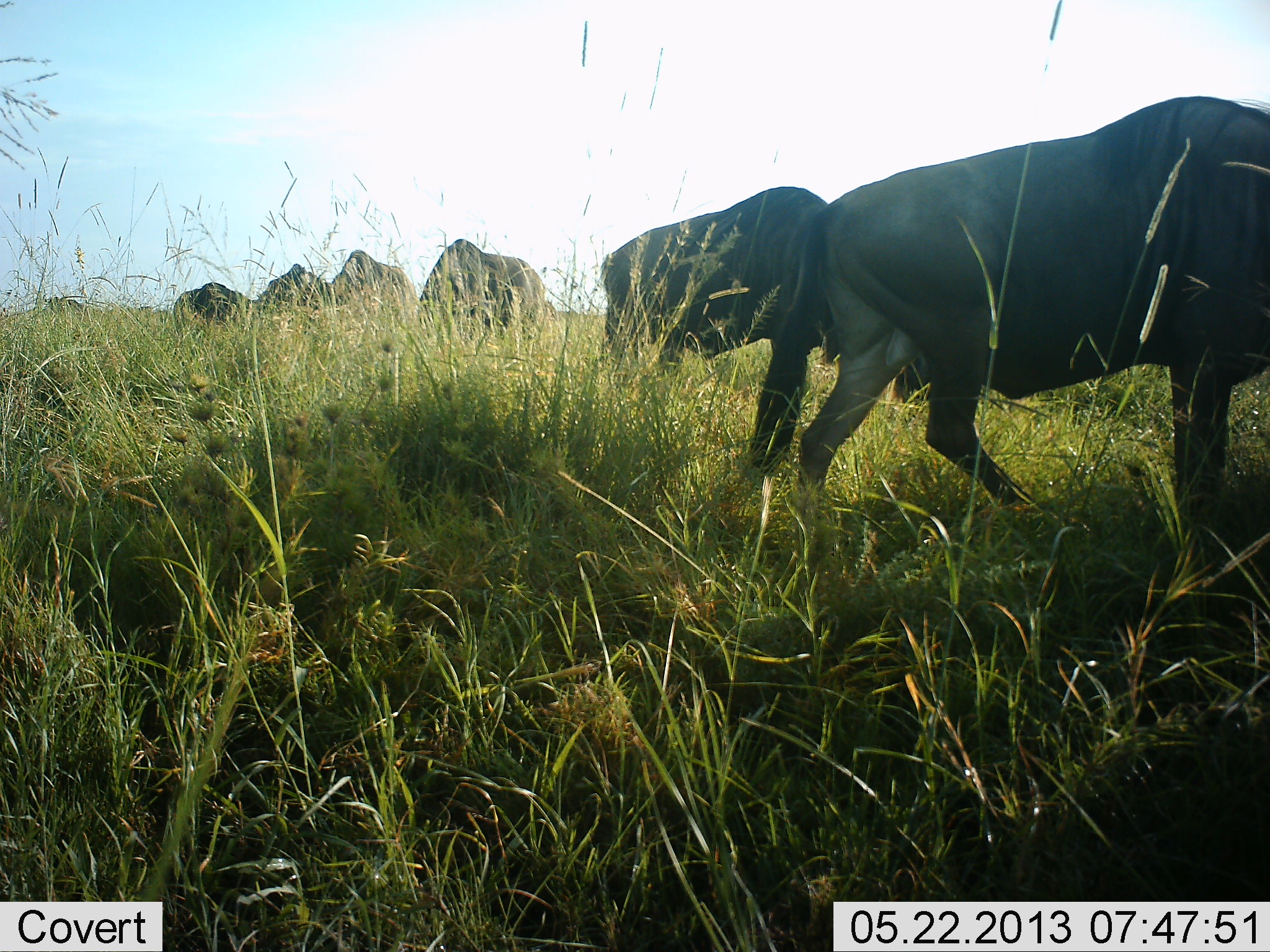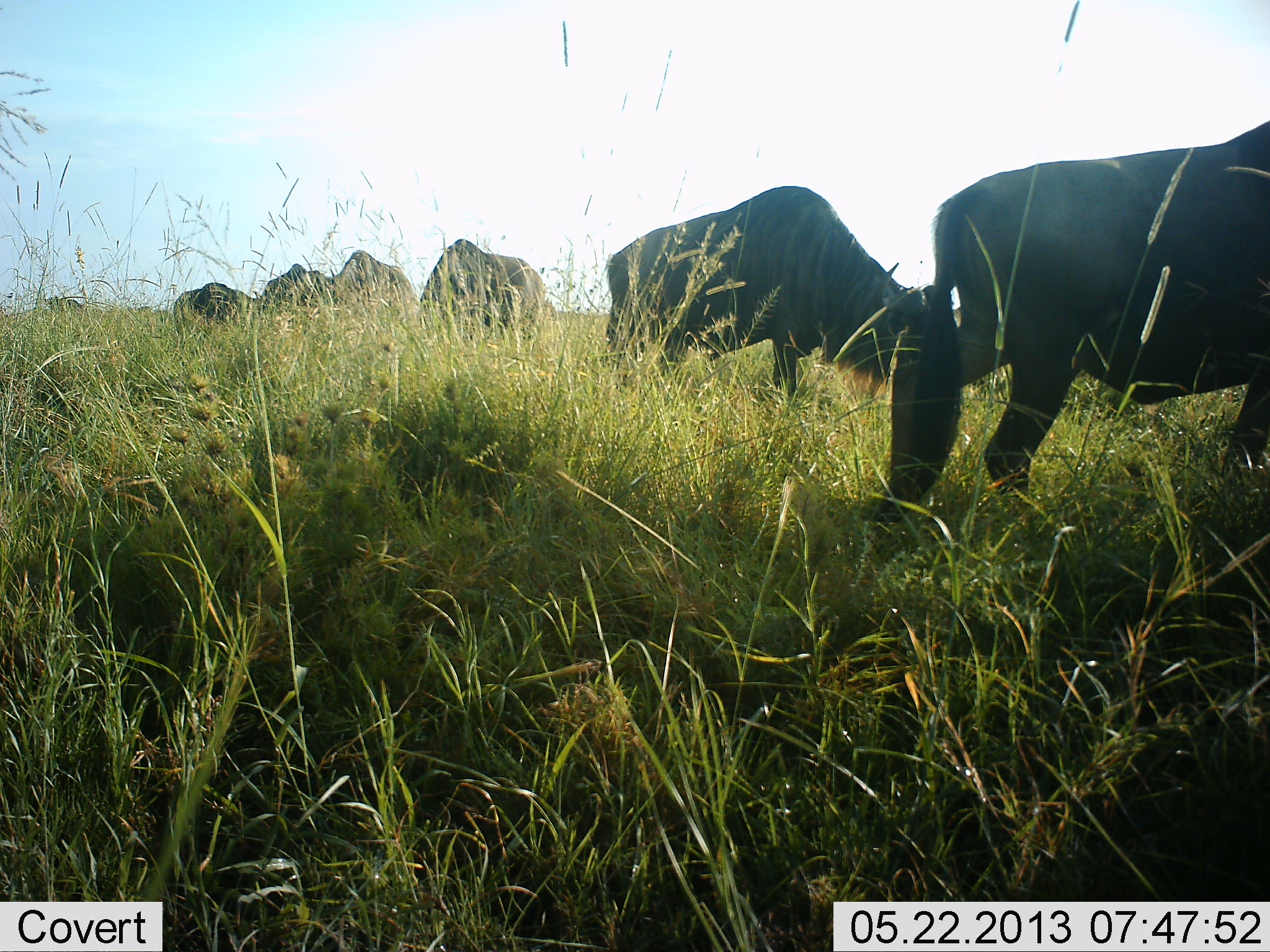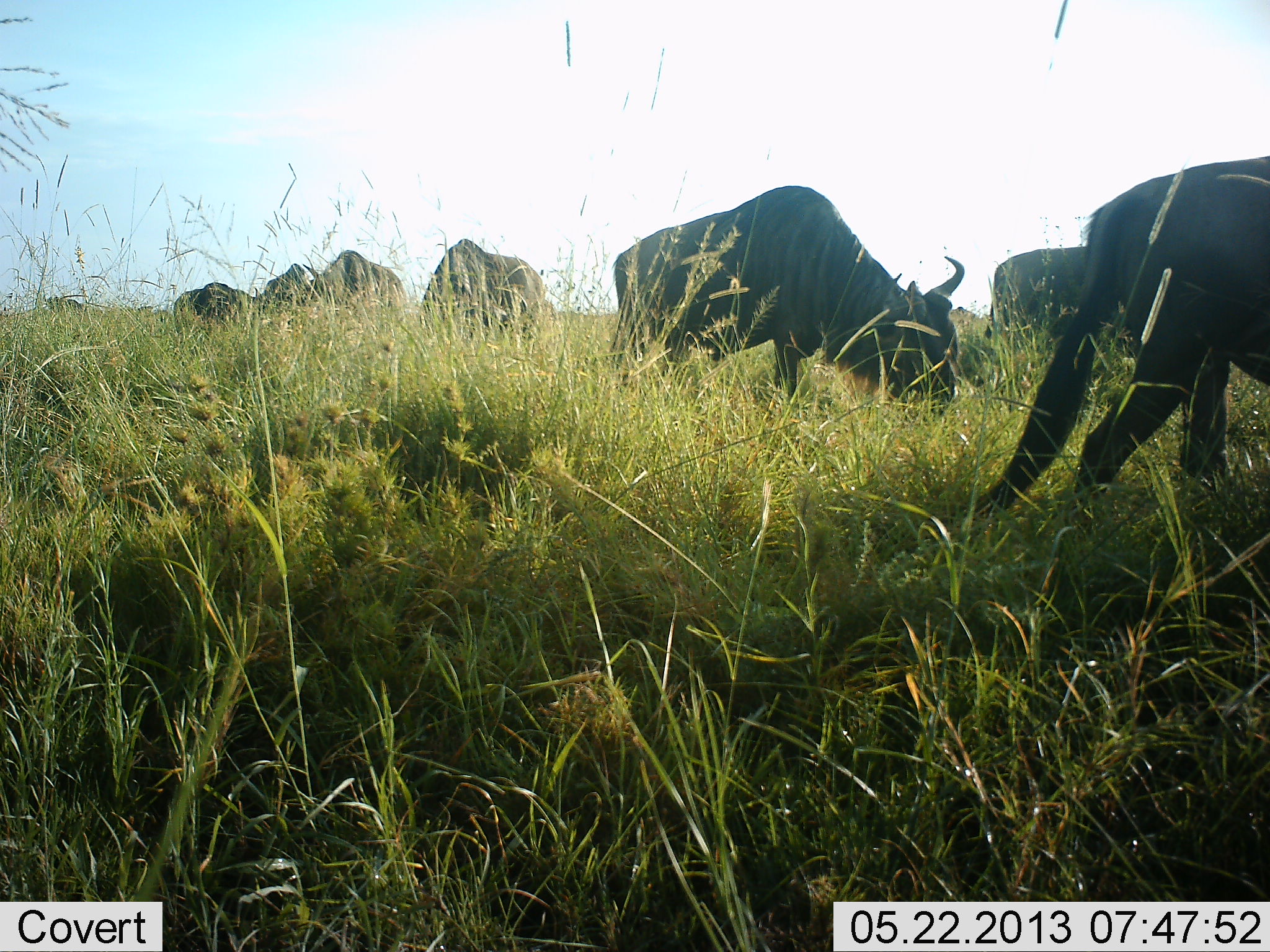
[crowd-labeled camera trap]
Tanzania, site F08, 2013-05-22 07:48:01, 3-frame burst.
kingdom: Animalia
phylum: Chordata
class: Mammalia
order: Artiodactyla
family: Bovidae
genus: Connochaetes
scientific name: Connochaetes taurinus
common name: blue wildebeest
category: wildebeest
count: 7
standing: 60%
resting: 0%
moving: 50%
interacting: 0%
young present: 0%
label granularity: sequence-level